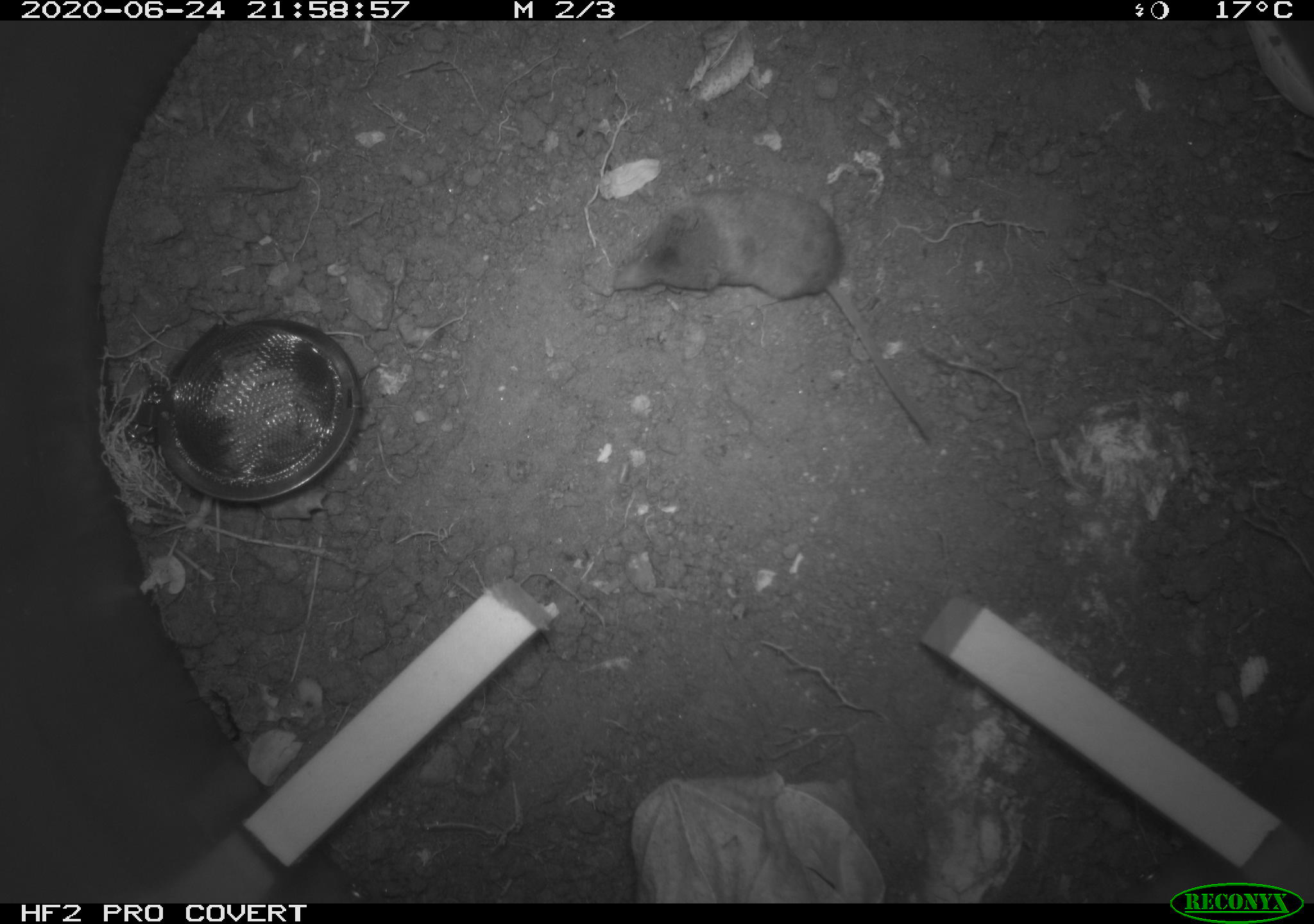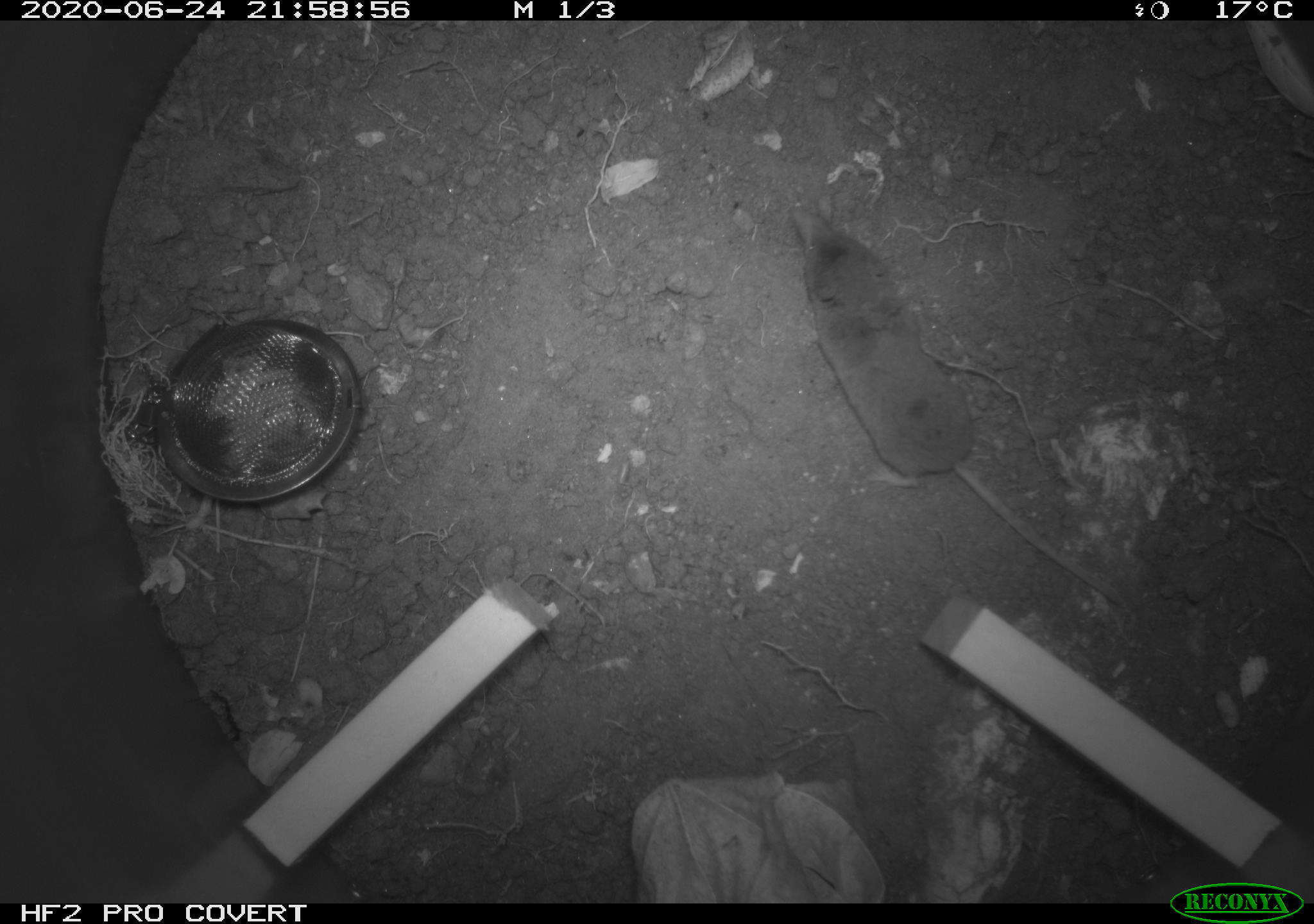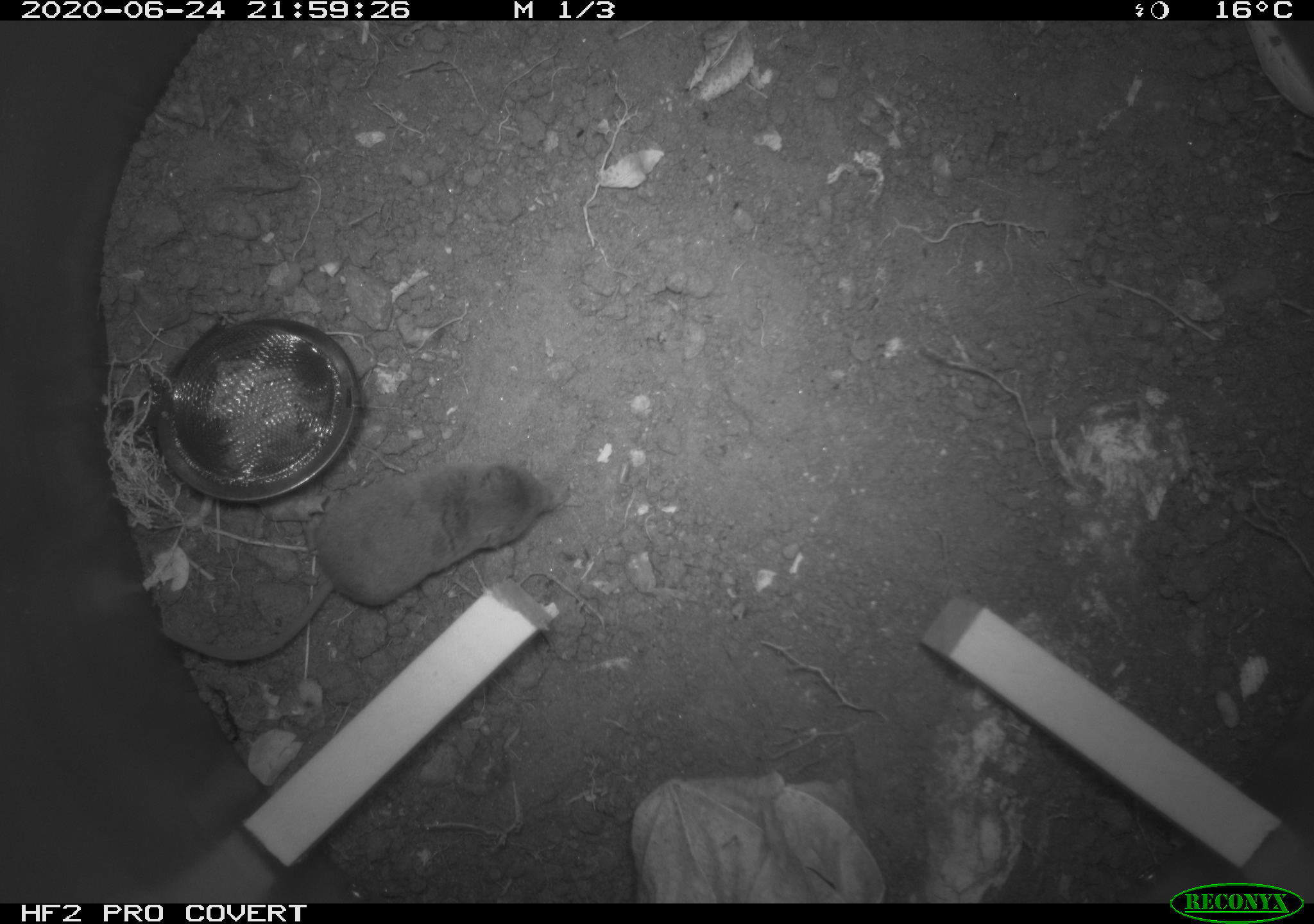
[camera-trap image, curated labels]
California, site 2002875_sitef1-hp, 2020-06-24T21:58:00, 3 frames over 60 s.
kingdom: Animalia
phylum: Chordata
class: Mammalia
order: Eulipotyphla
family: Soricidae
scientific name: Soricidae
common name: shrews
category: soricidae family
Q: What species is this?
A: Soricidae family (shrews) (Soricidae).